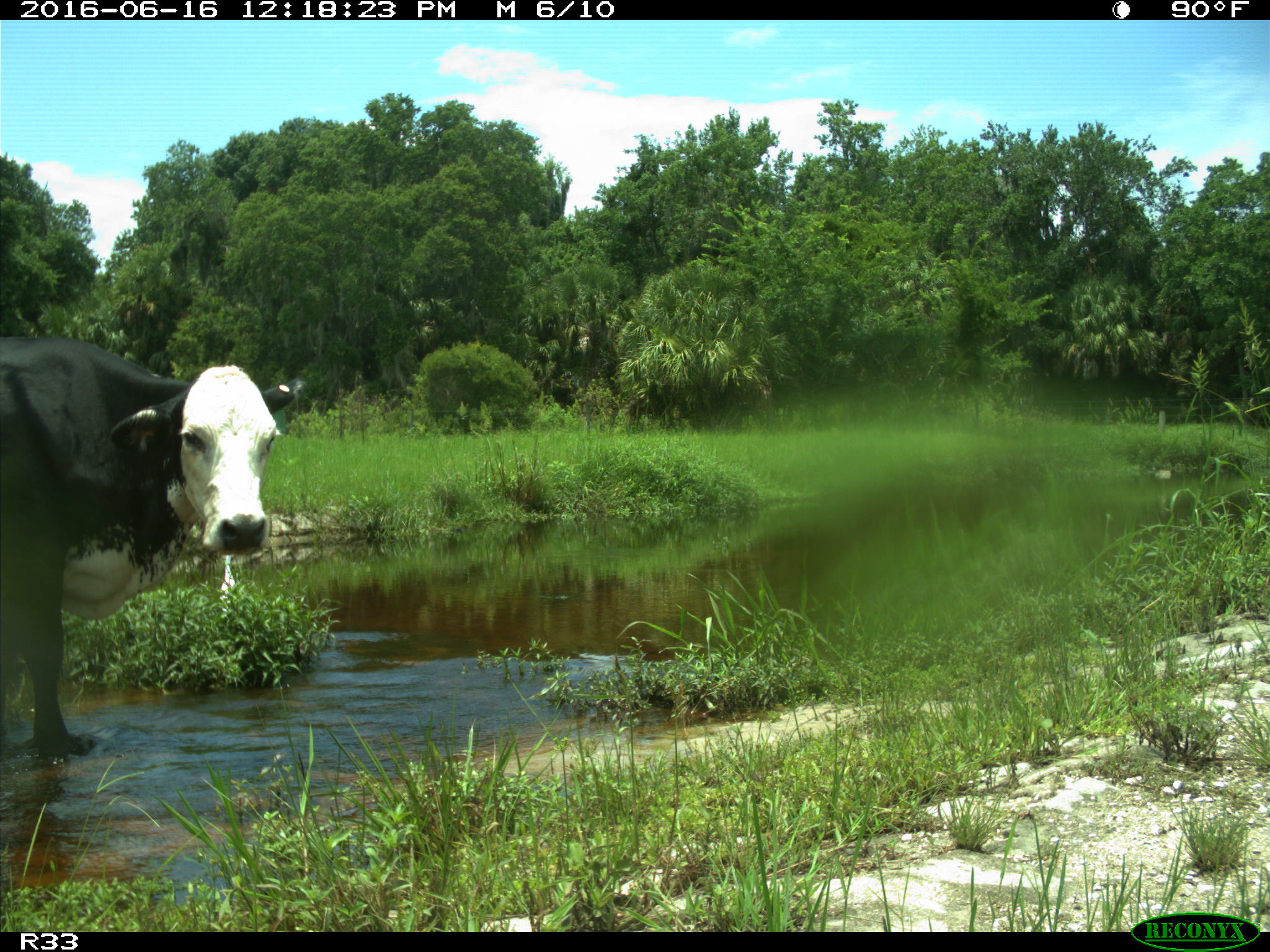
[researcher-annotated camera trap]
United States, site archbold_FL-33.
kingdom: Animalia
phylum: Chordata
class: Mammalia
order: Artiodactyla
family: Bovidae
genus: Bos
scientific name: Bos taurus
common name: domestic cow